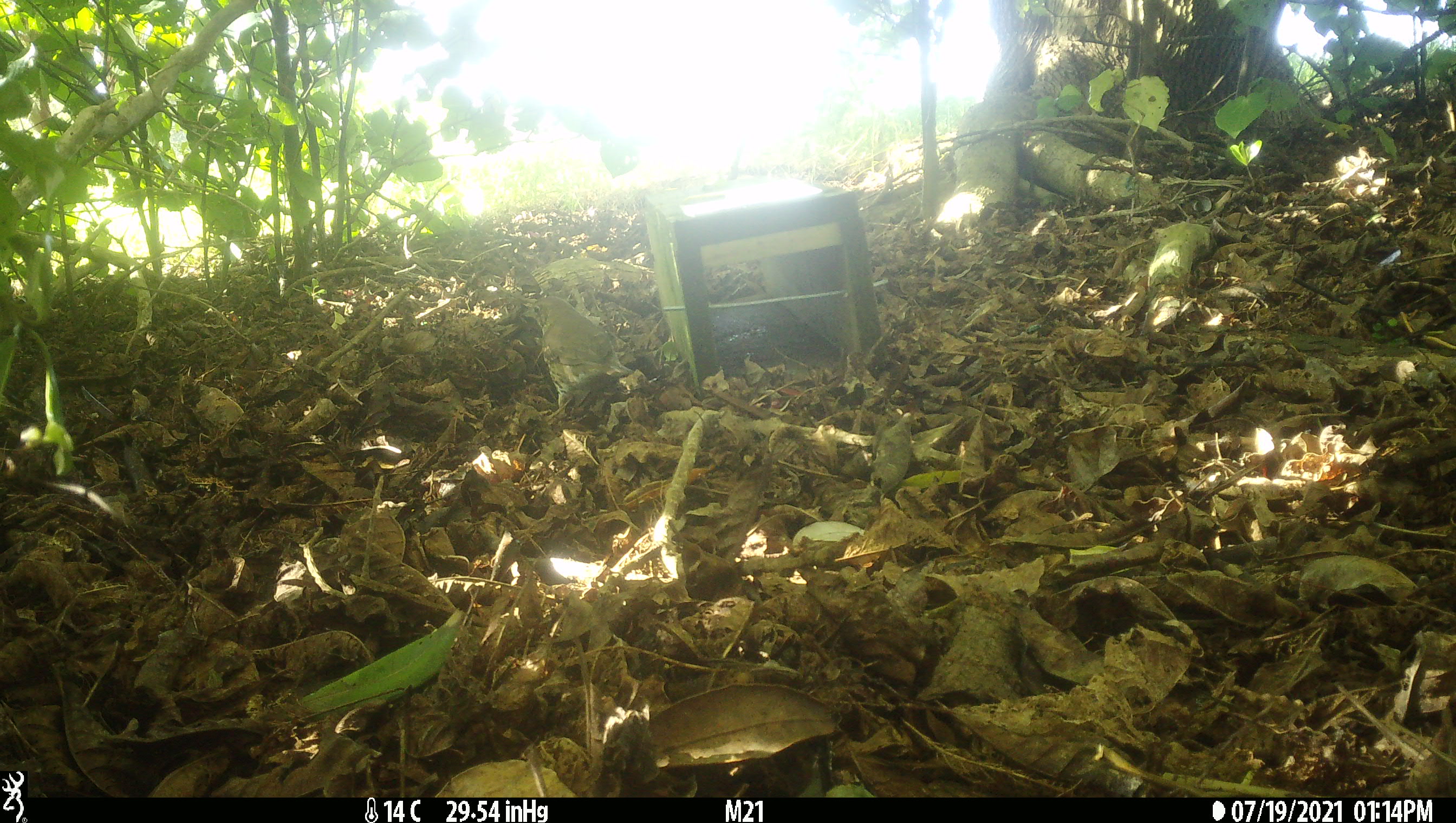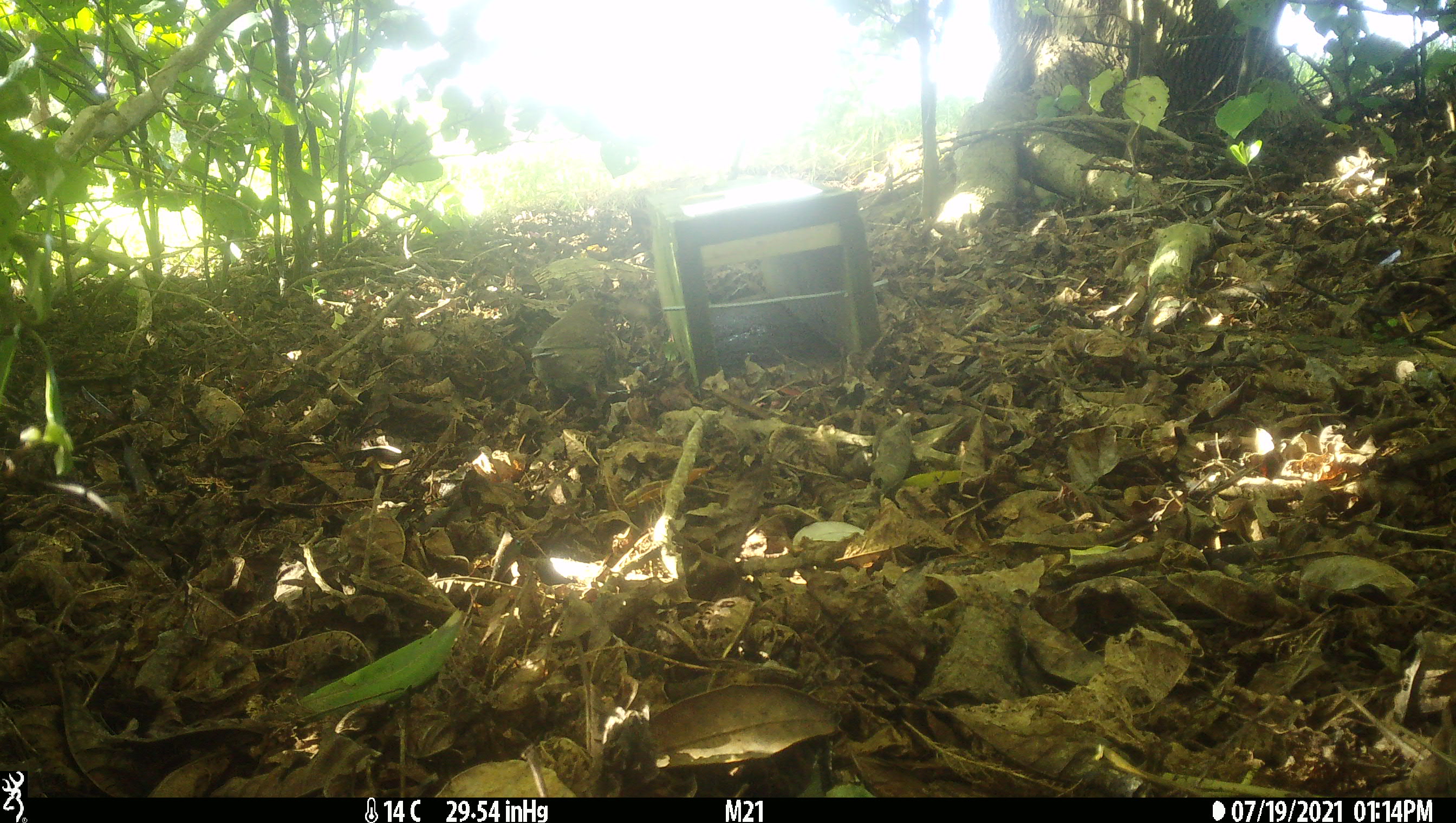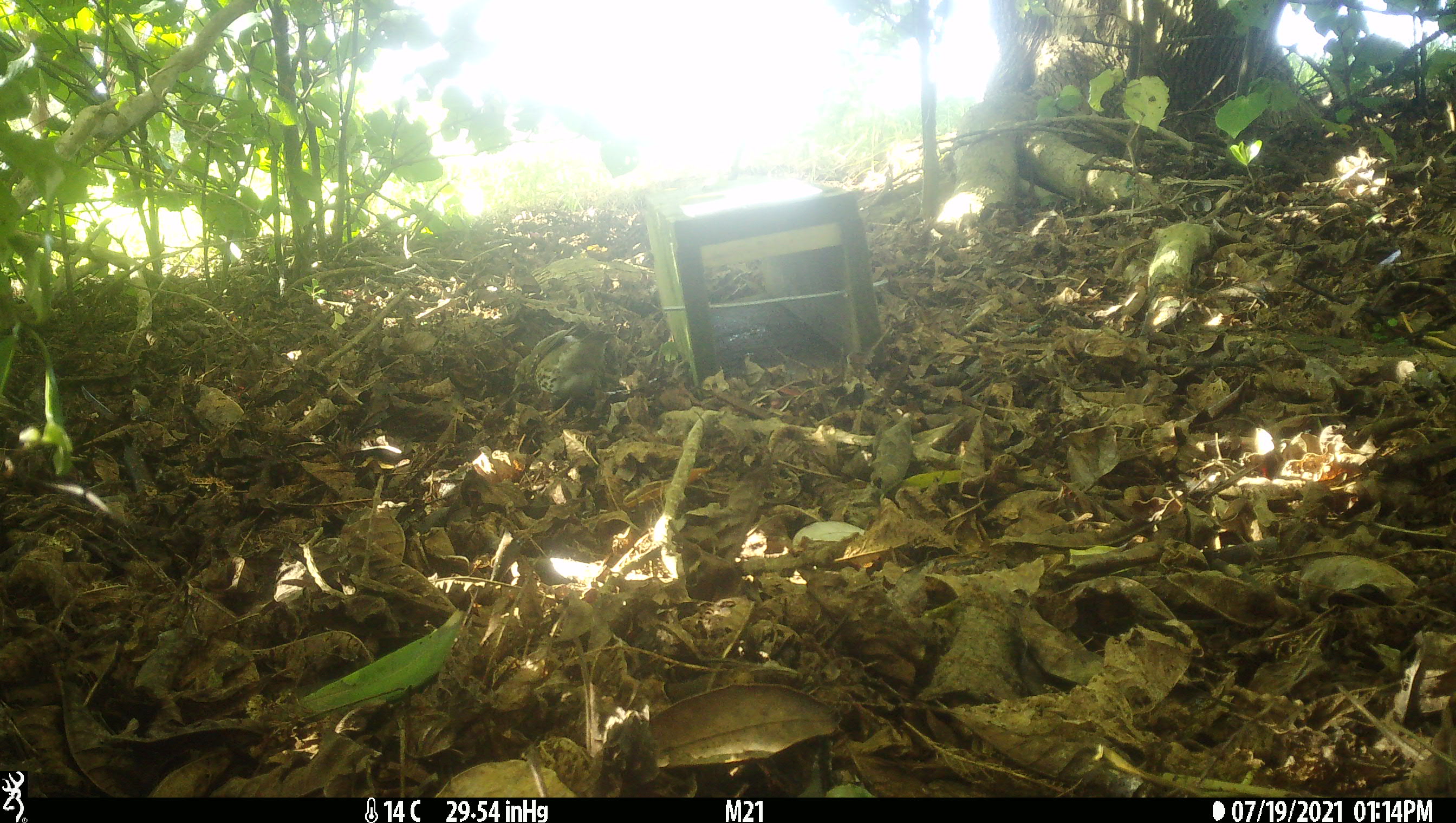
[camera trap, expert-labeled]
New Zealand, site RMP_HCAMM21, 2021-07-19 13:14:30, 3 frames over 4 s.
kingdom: Animalia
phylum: Chordata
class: Aves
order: Passeriformes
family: Turdidae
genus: Turdus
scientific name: Turdus philomelos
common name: song thrush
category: thrush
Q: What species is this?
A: Thrush (song thrush) (Turdus philomelos).